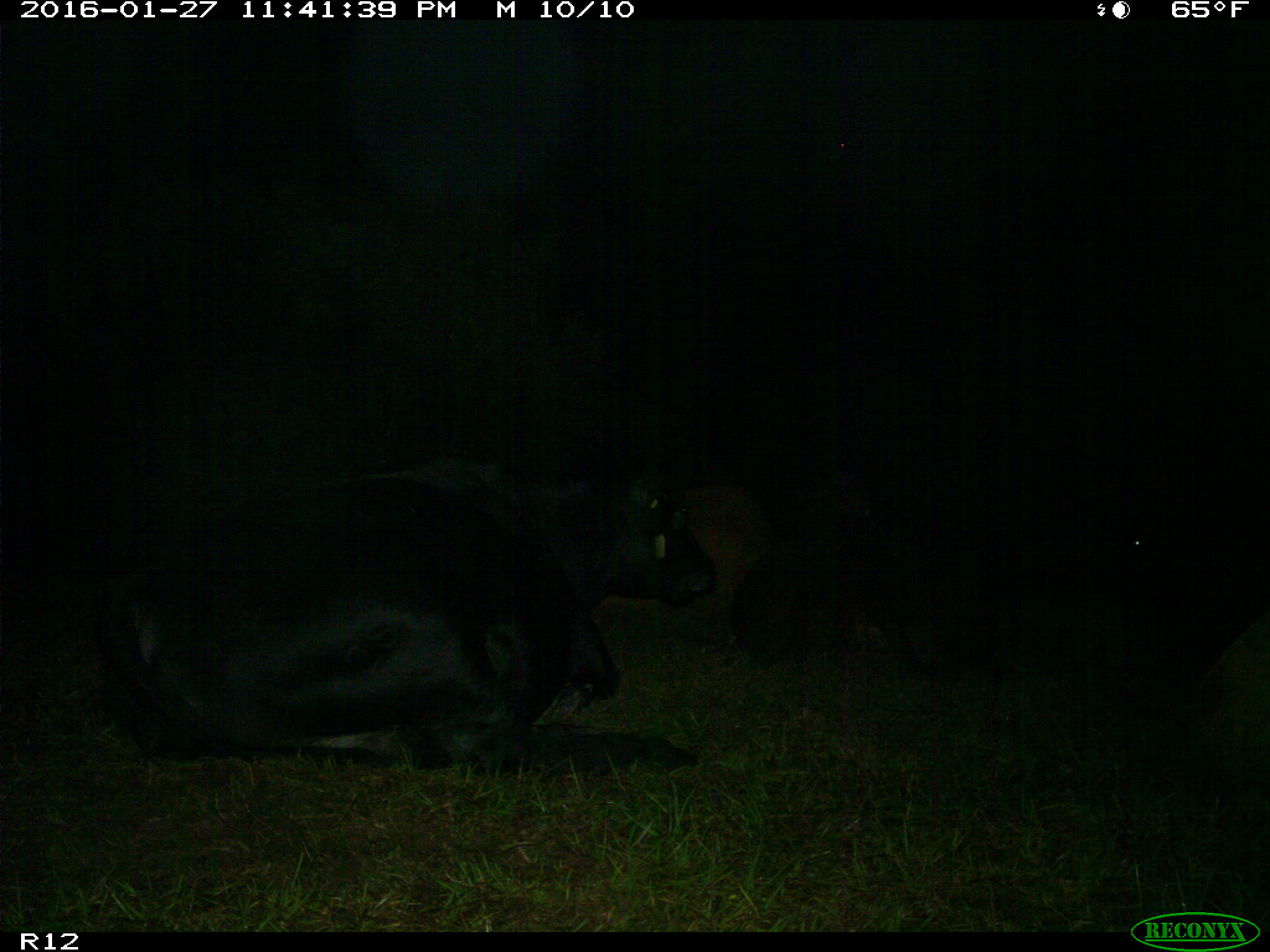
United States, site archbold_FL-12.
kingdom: Animalia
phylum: Chordata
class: Mammalia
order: Artiodactyla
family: Bovidae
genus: Bos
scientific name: Bos taurus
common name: domestic cow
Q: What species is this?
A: Bos taurus (domestic cow).